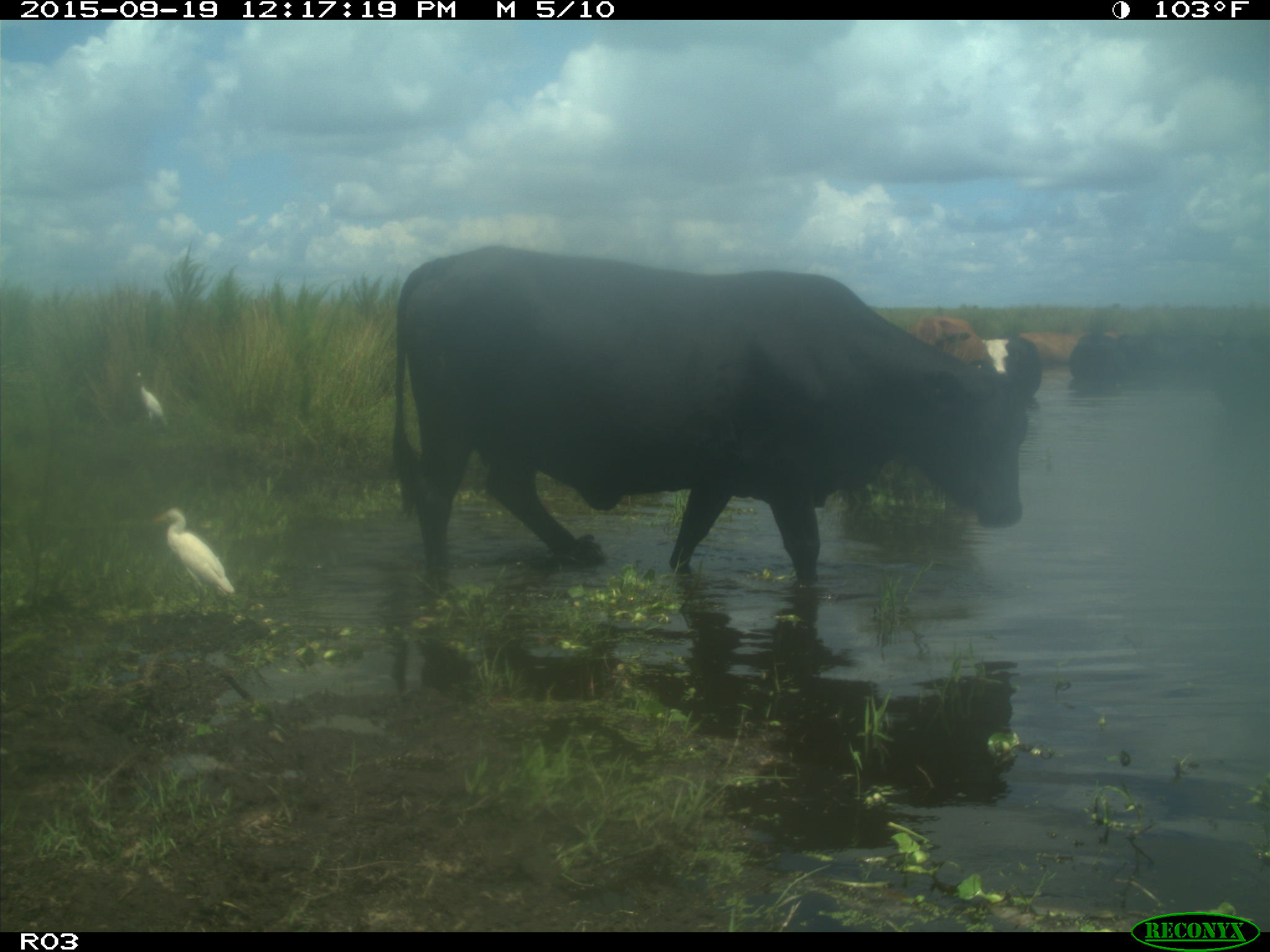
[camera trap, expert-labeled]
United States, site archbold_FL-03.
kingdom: Animalia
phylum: Chordata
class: Mammalia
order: Artiodactyla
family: Bovidae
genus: Bos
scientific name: Bos taurus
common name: domestic cow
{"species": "Bos taurus (domestic cow)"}